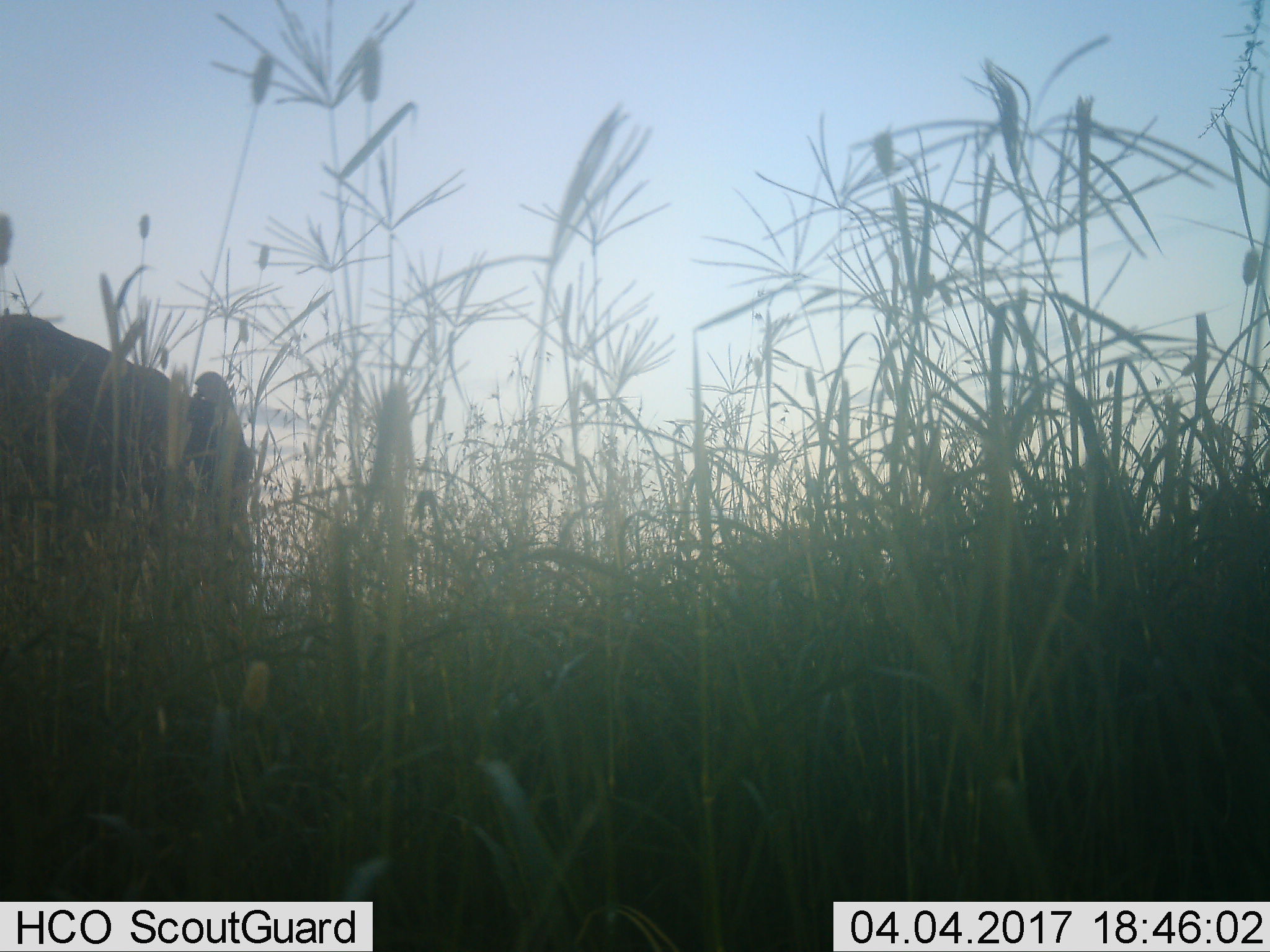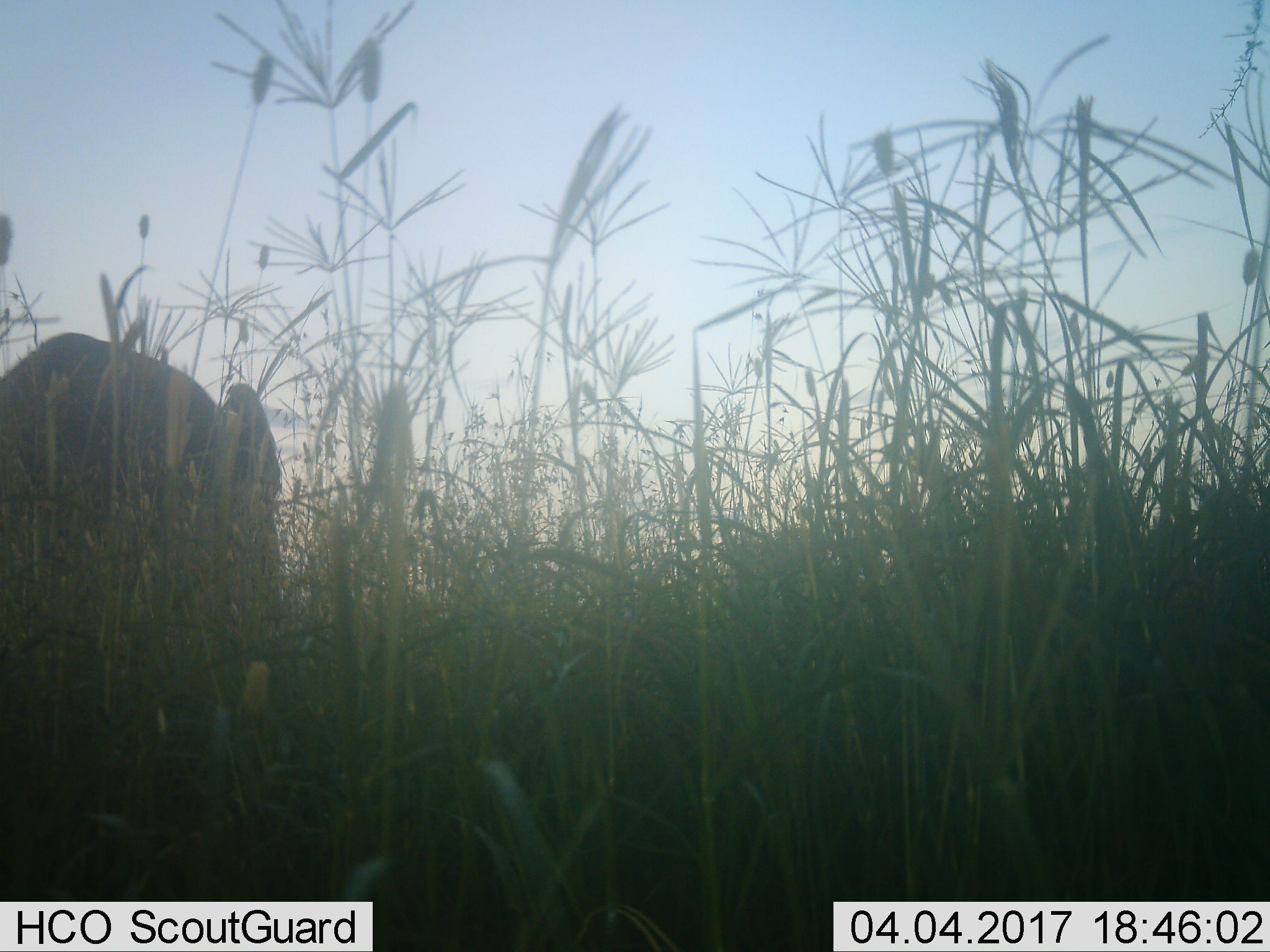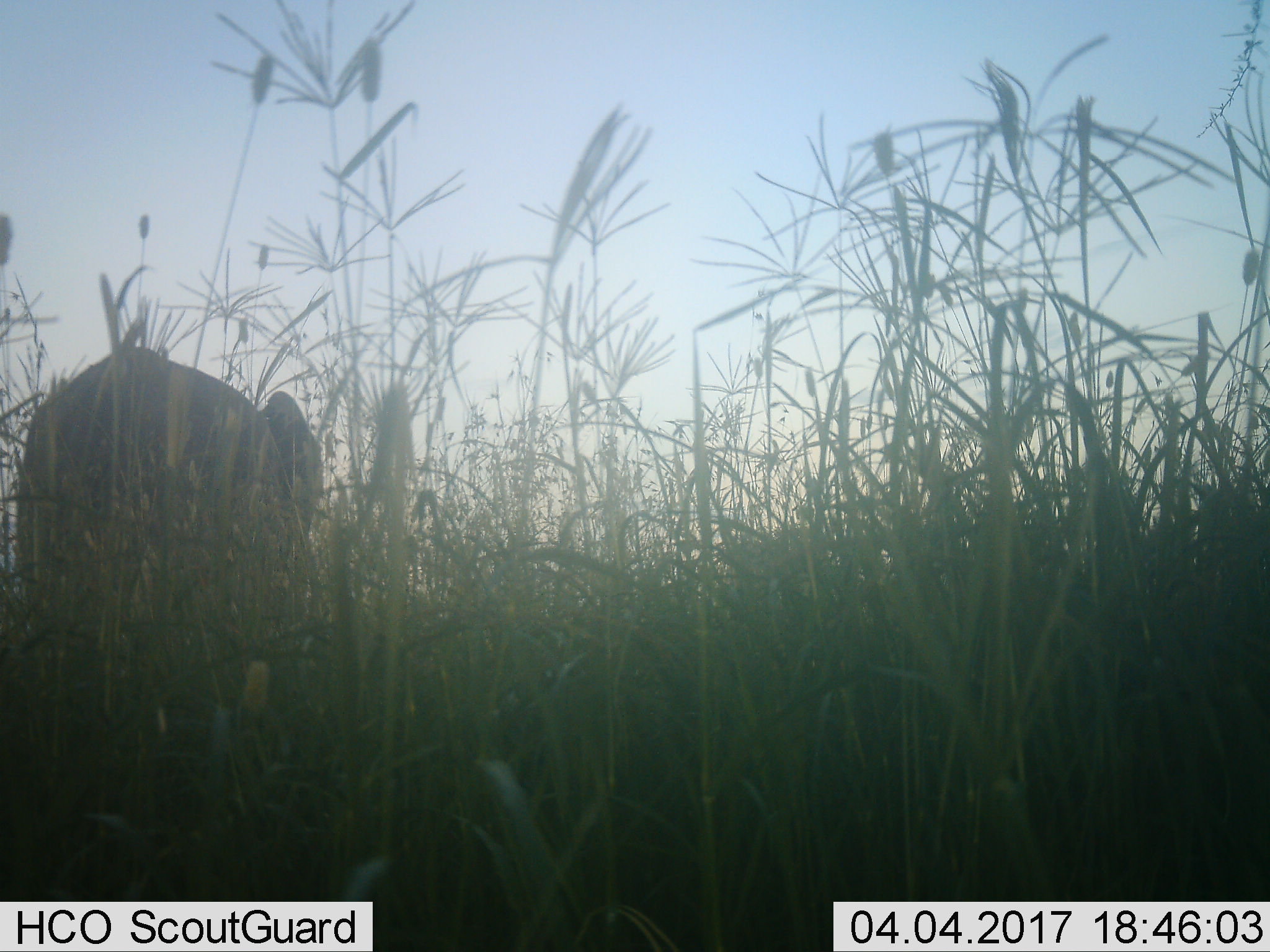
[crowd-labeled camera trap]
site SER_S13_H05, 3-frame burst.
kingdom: Animalia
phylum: Chordata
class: Mammalia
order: Proboscidea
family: Elephantidae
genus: Loxodonta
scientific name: Loxodonta africana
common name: african bush elephant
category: elephant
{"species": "elephant (african bush elephant) (Loxodonta africana)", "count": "1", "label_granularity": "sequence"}